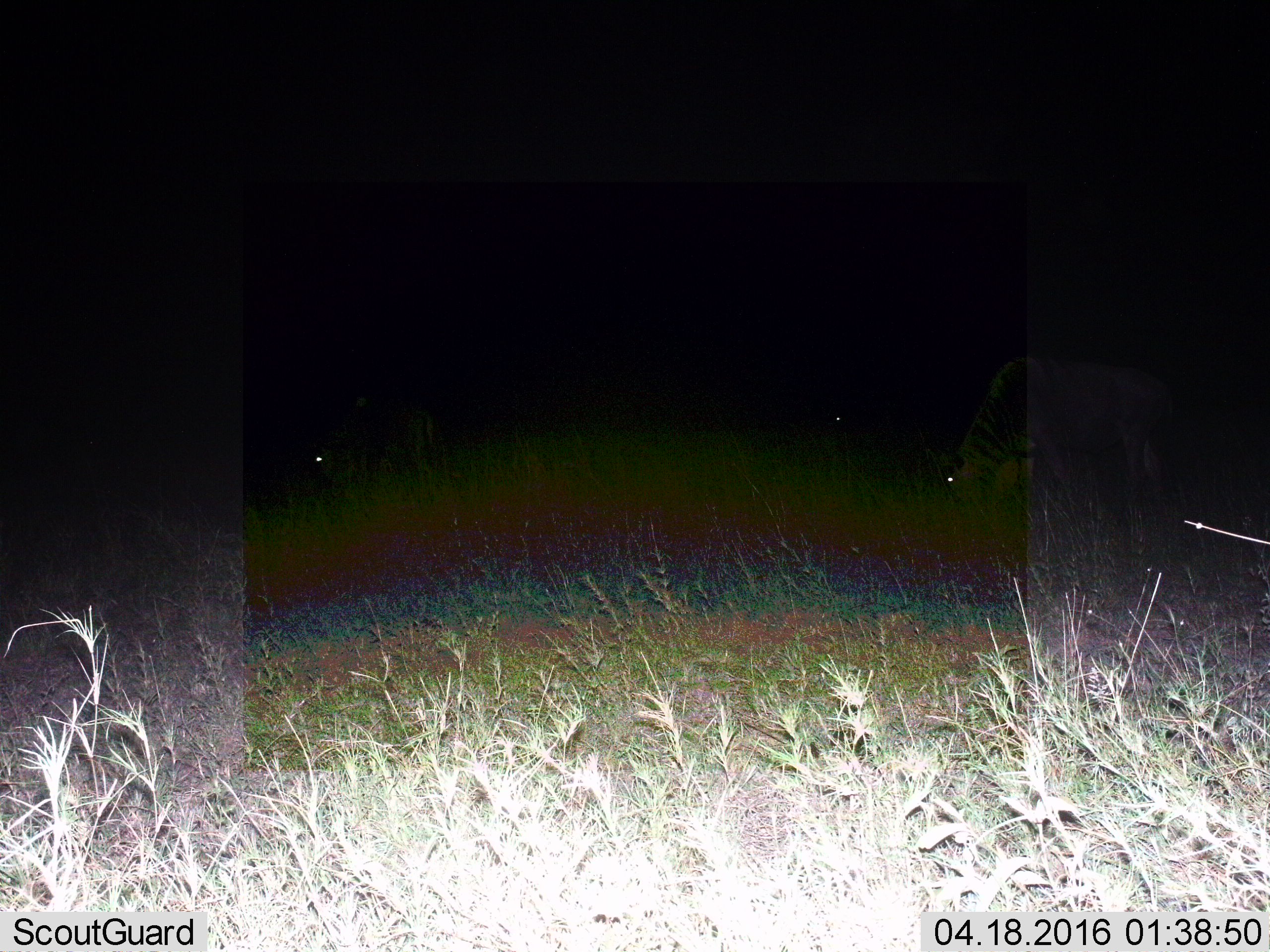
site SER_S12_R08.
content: unidentified animal